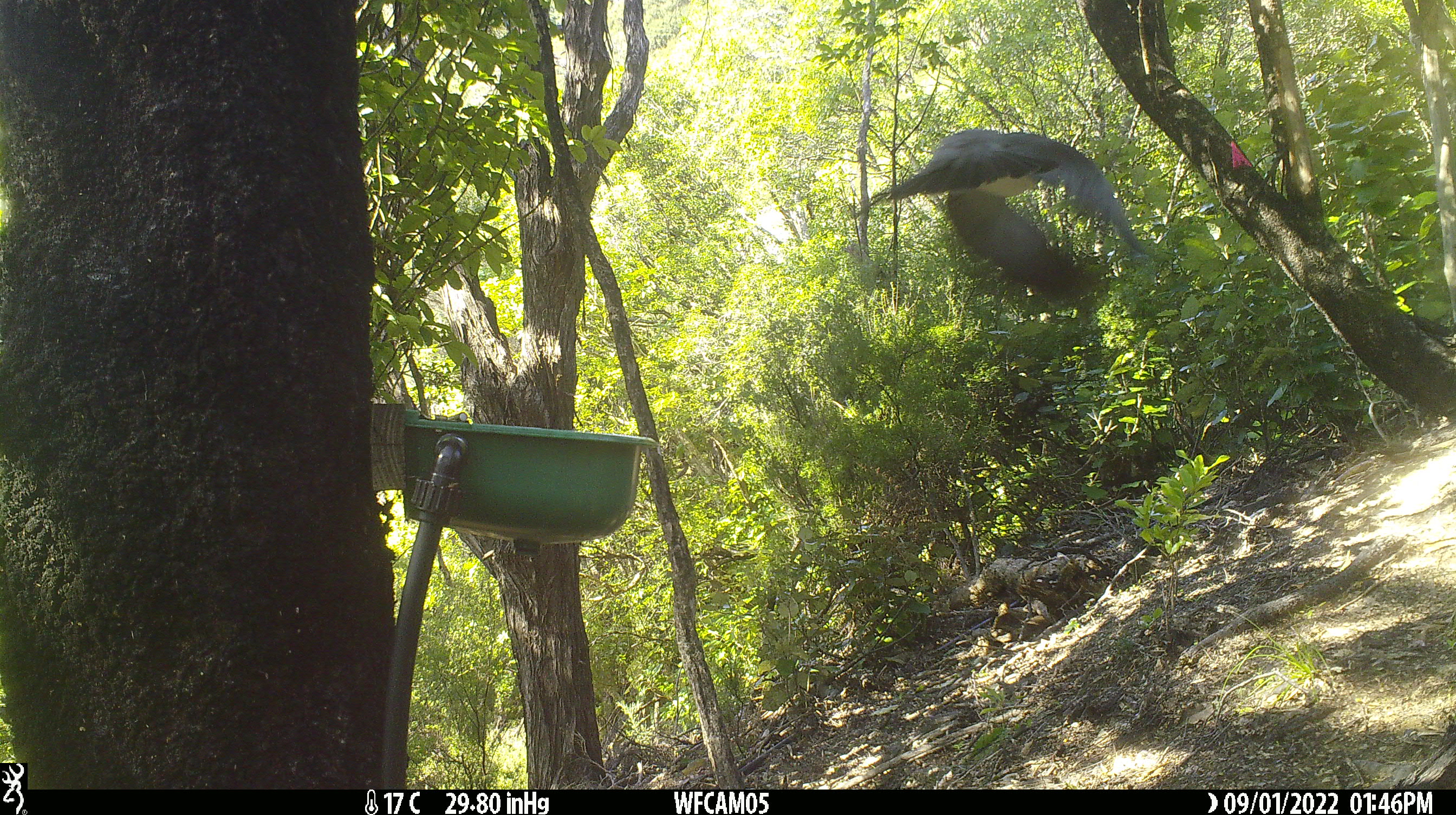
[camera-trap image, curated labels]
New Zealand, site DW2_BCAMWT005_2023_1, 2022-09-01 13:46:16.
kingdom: Animalia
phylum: Chordata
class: Aves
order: Columbiformes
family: Columbidae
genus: Hemiphaga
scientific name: Hemiphaga novaeseelandiae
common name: new zealand pigeon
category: kereru